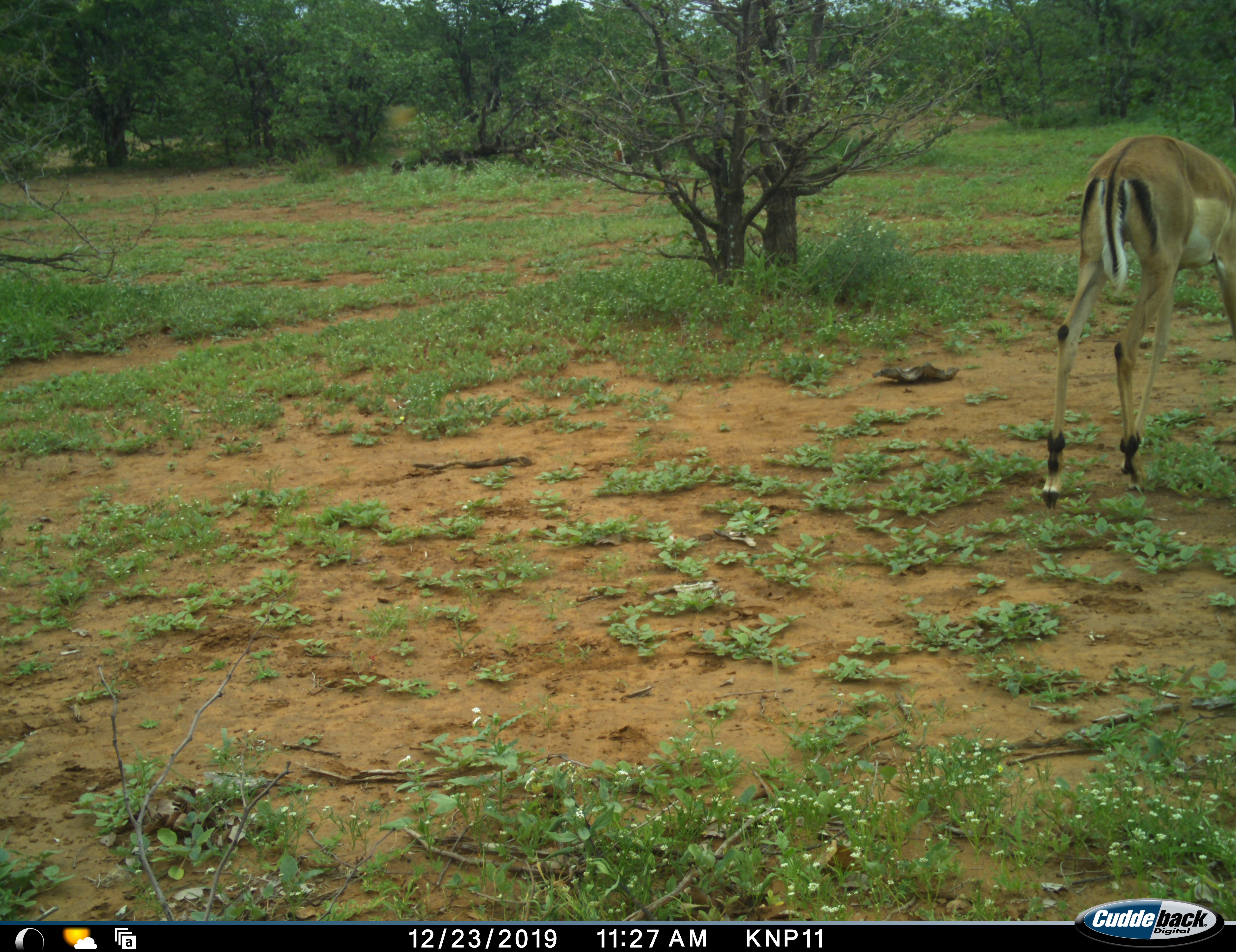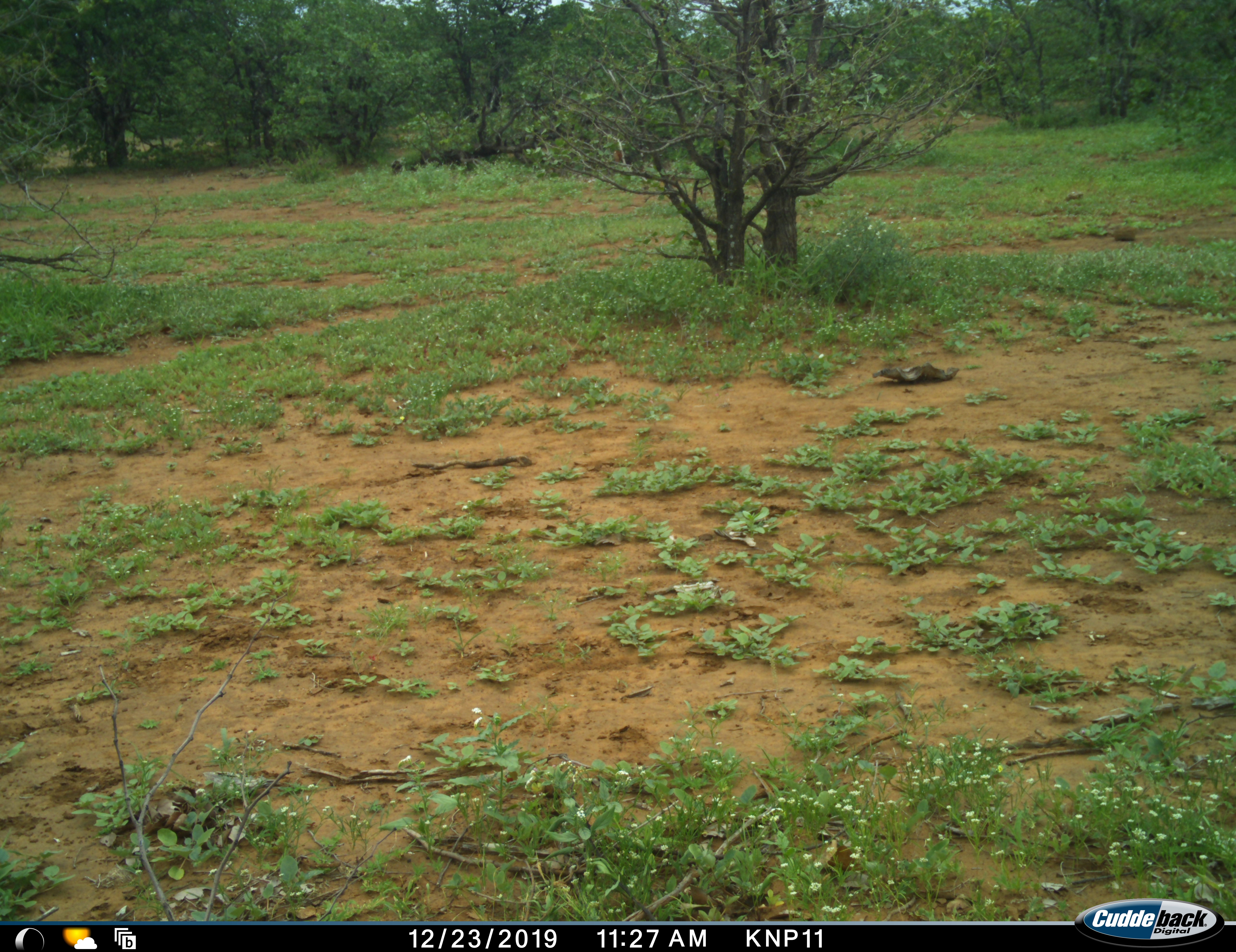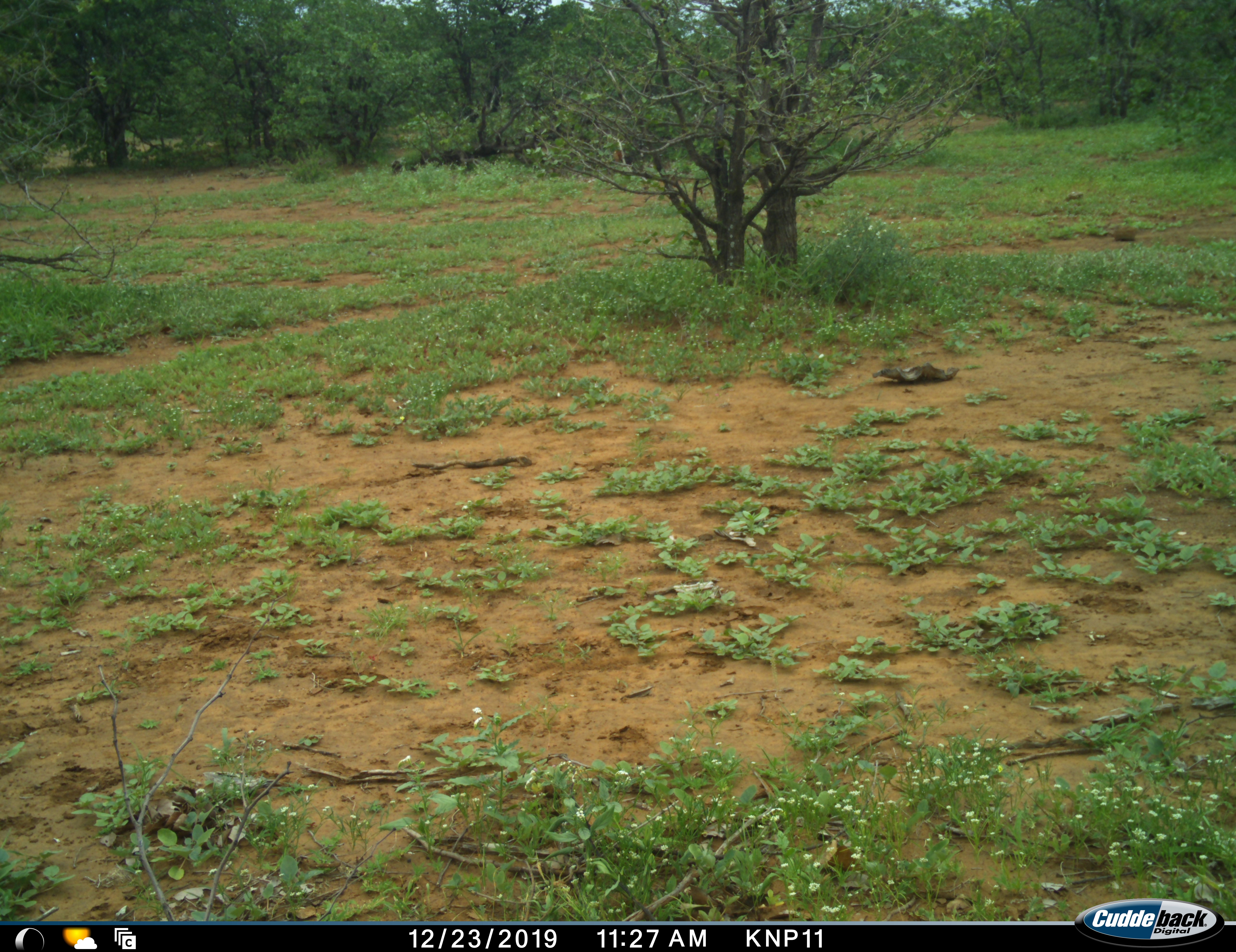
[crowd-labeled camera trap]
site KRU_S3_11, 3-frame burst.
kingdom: Animalia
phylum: Chordata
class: Mammalia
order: Artiodactyla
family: Bovidae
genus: Aepyceros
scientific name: Aepyceros melampus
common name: impala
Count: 1.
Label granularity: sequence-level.